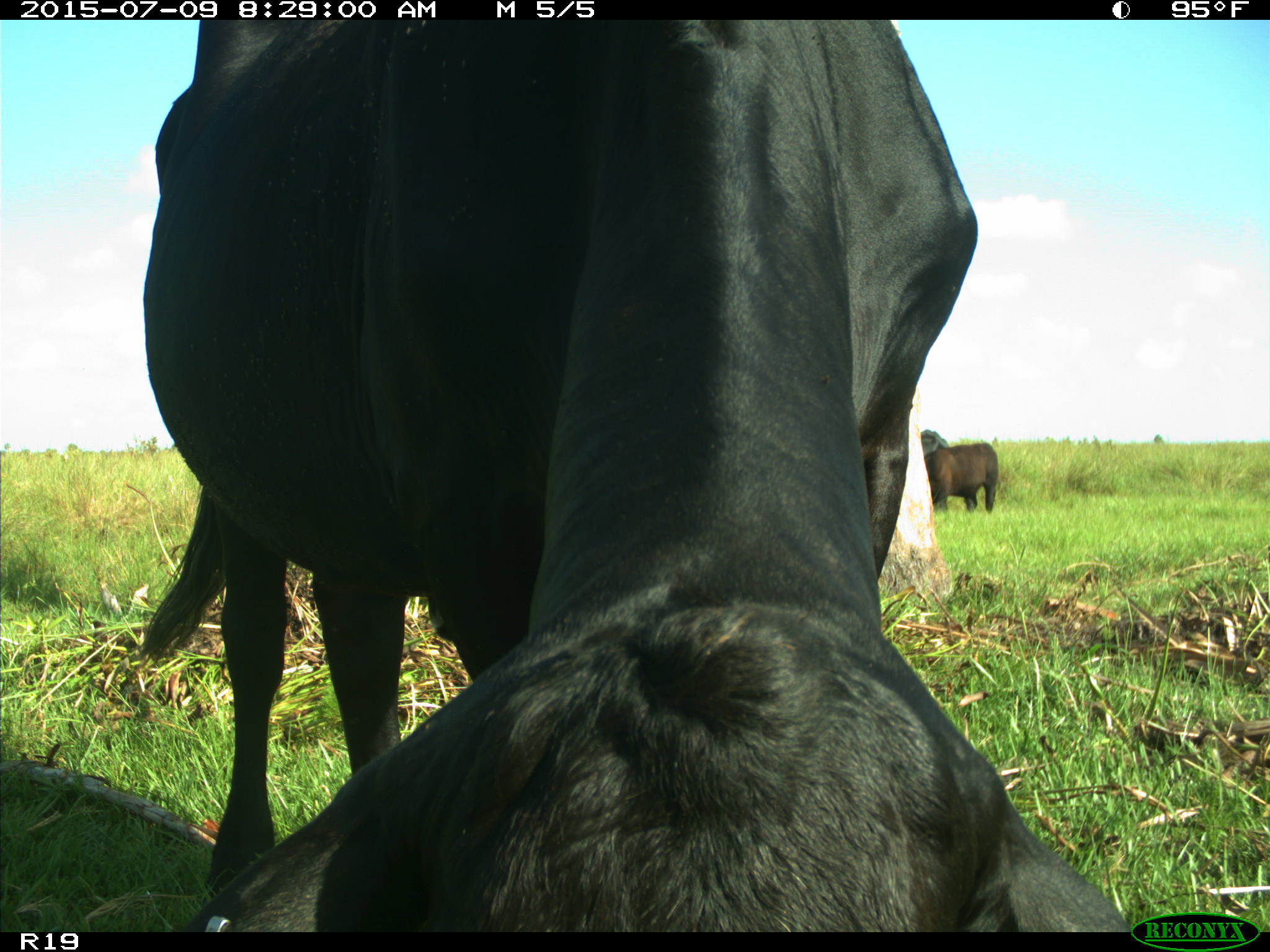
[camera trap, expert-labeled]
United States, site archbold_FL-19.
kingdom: Animalia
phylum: Chordata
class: Mammalia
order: Artiodactyla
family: Bovidae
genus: Bos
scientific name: Bos taurus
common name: domestic cow